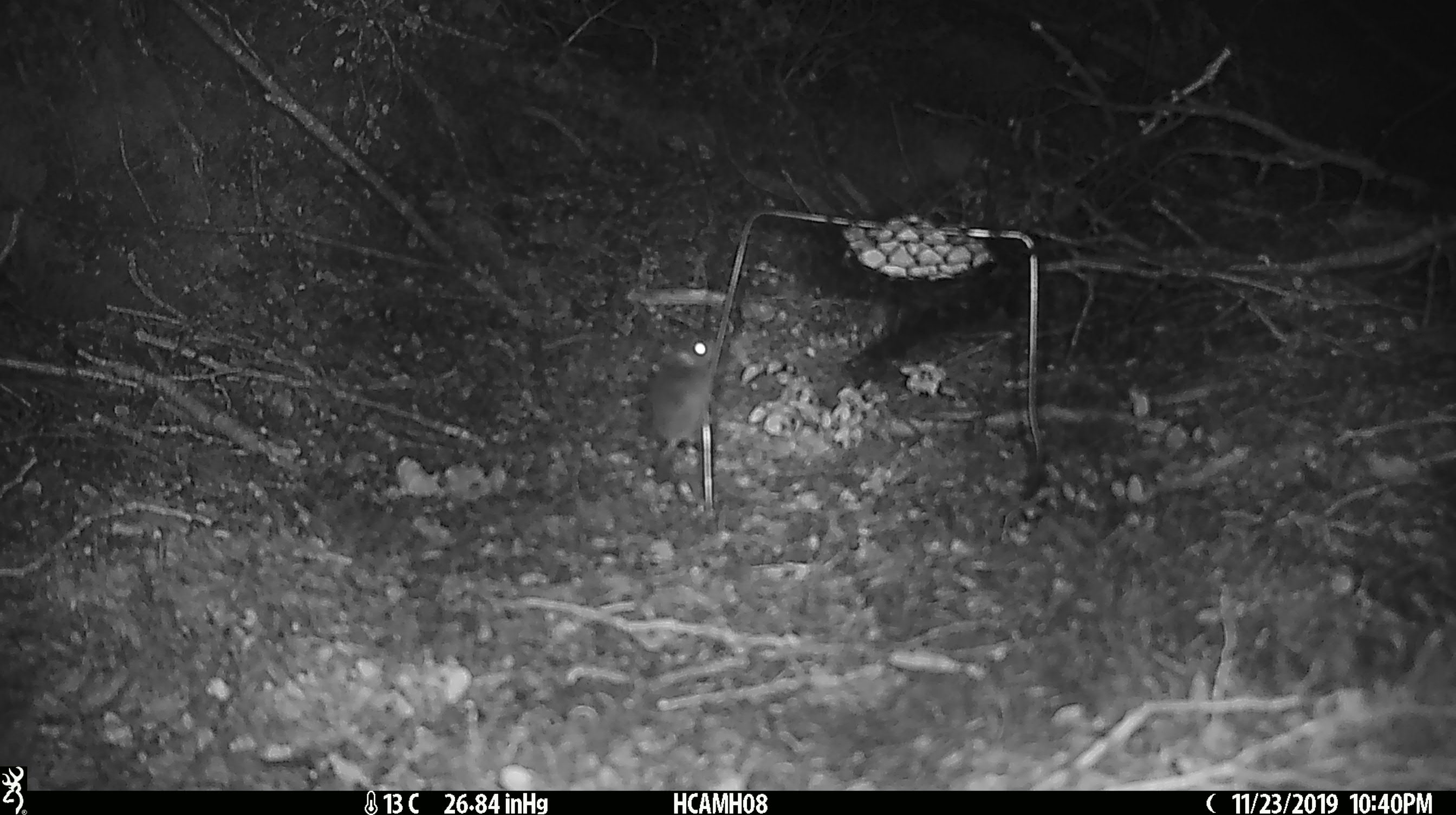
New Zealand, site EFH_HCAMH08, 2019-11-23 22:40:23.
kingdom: Animalia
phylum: Chordata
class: Mammalia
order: Rodentia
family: Muridae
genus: Mus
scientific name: Mus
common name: mouse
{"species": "mouse (Mus)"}